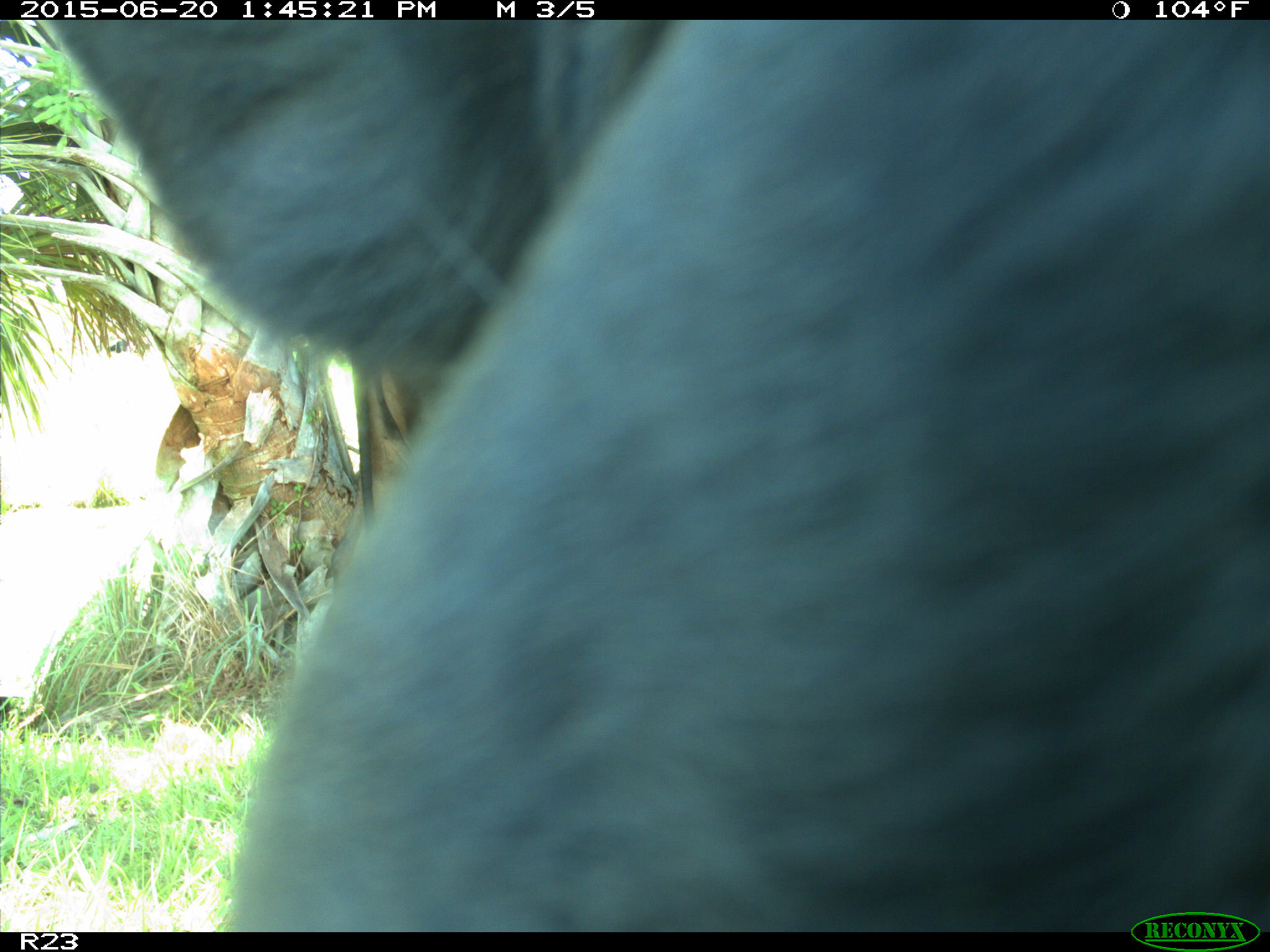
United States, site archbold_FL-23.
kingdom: Animalia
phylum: Chordata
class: Mammalia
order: Artiodactyla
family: Bovidae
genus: Bos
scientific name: Bos taurus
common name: domestic cow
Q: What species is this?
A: Bos taurus (domestic cow).